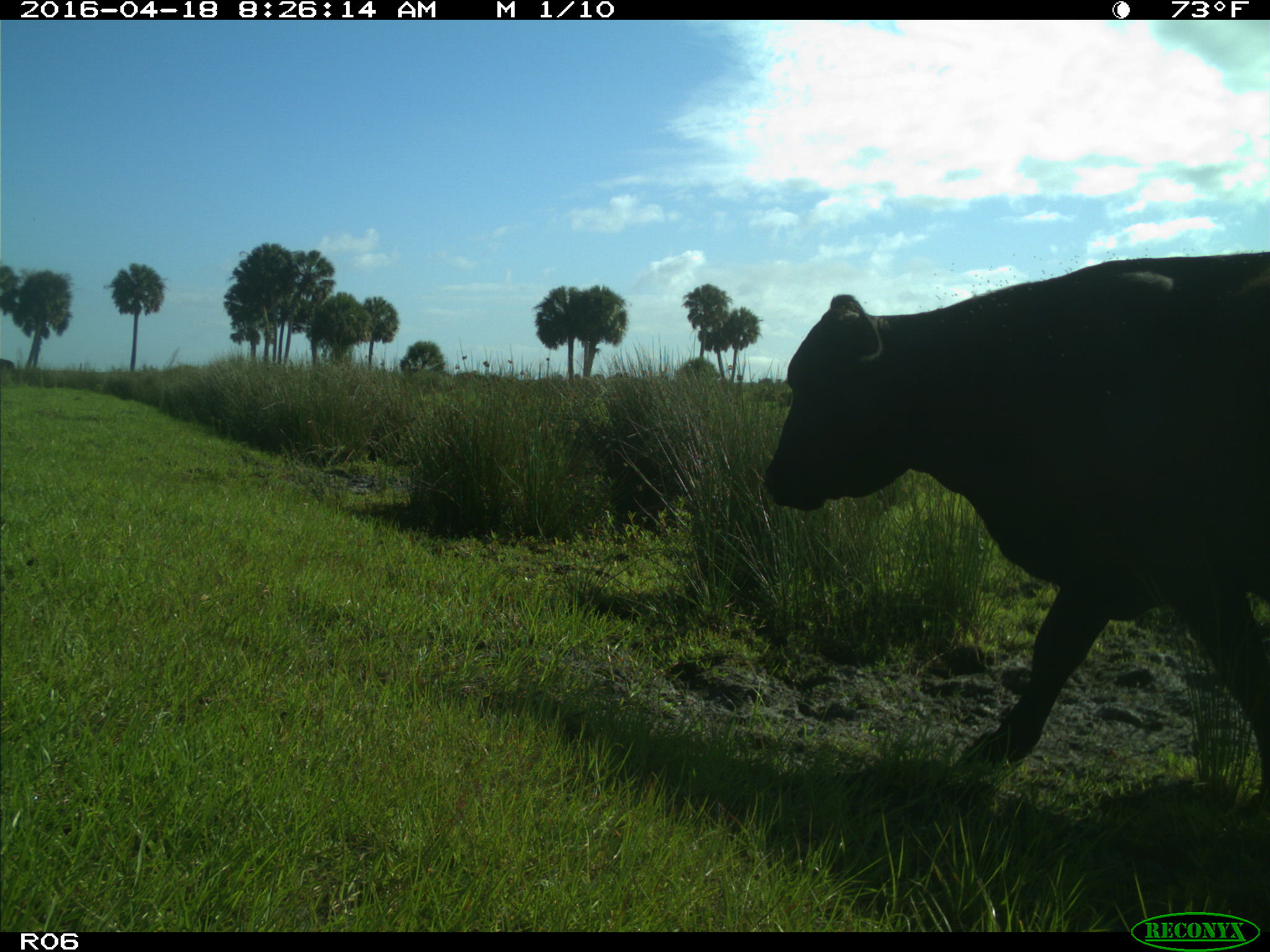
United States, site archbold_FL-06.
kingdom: Animalia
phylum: Chordata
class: Mammalia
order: Artiodactyla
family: Bovidae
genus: Bos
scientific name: Bos taurus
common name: domestic cow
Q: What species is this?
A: Bos taurus (domestic cow).